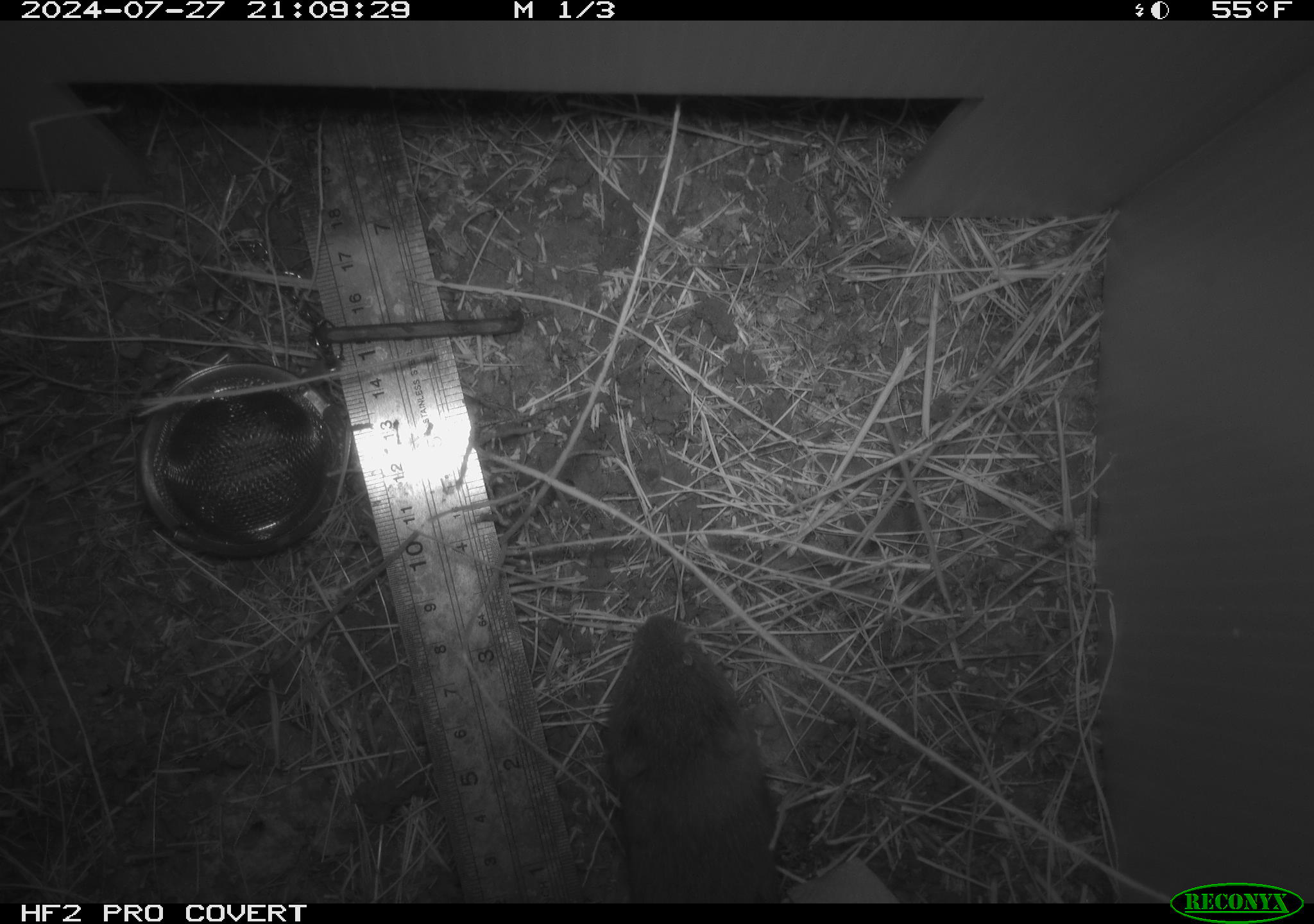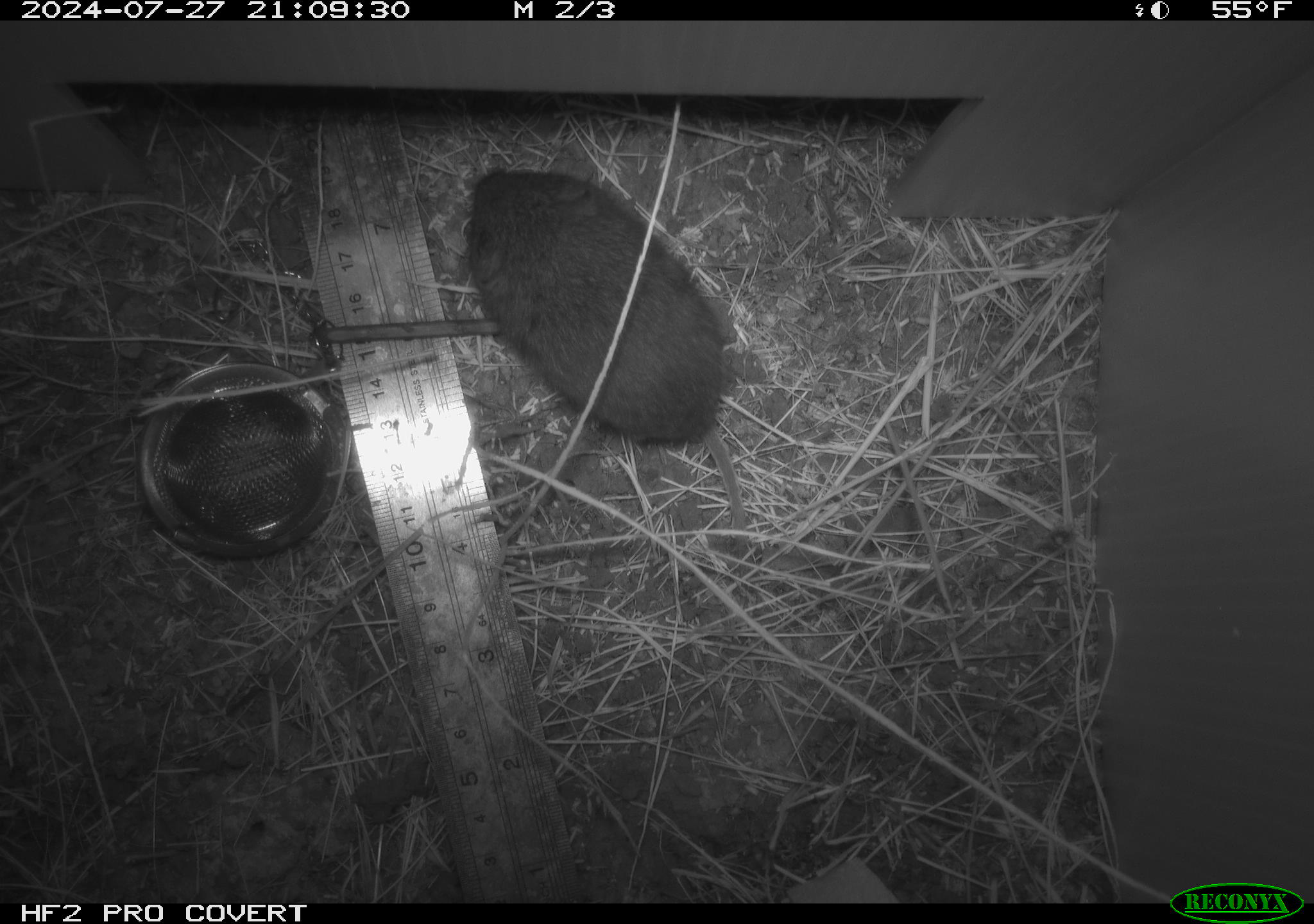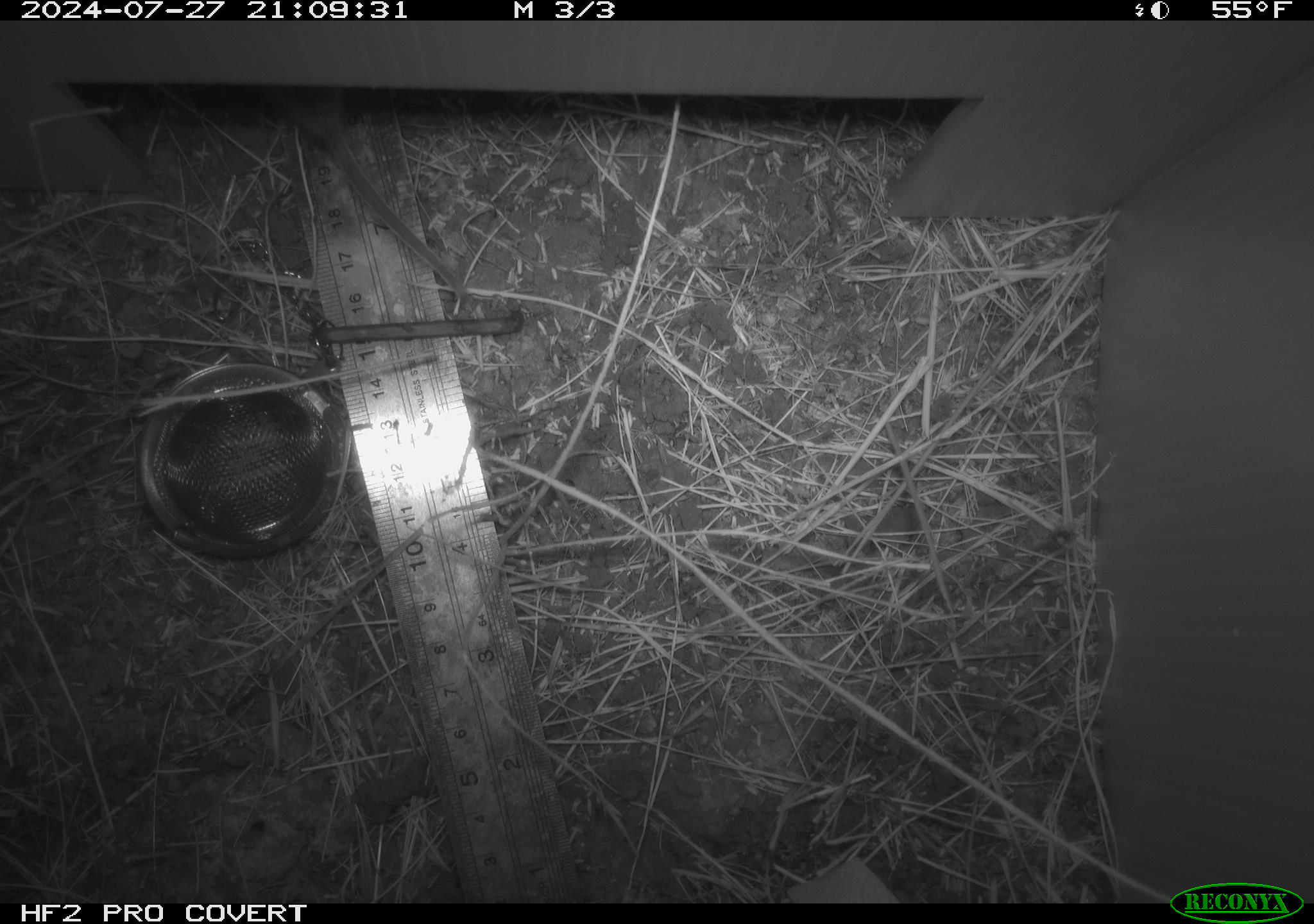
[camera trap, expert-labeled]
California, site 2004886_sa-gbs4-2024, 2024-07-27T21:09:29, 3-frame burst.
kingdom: Animalia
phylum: Chordata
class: Mammalia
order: Rodentia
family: Cricetidae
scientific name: Arvicolinae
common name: voles, lemmings, and muskrats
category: arvicolinae subfamily